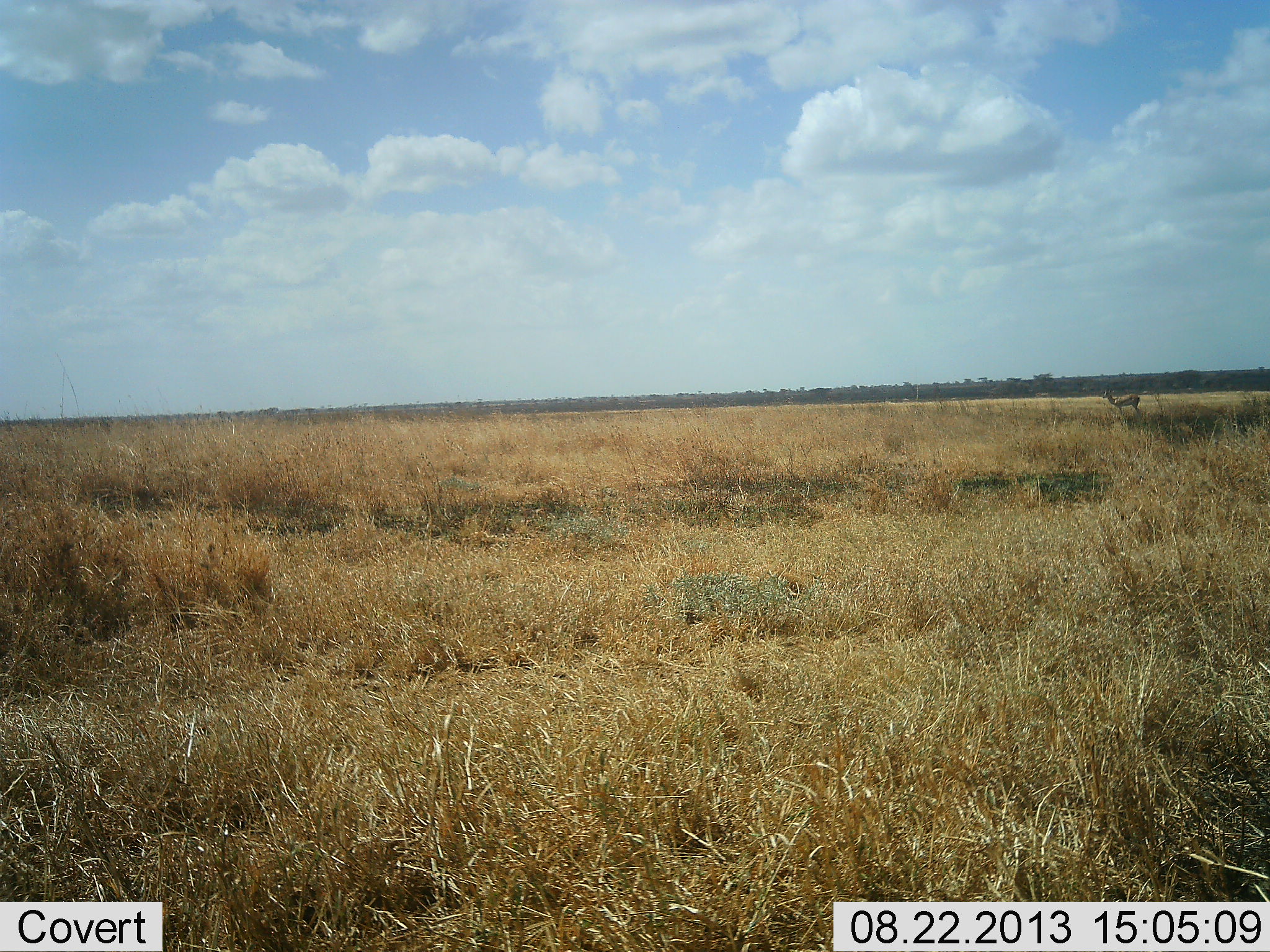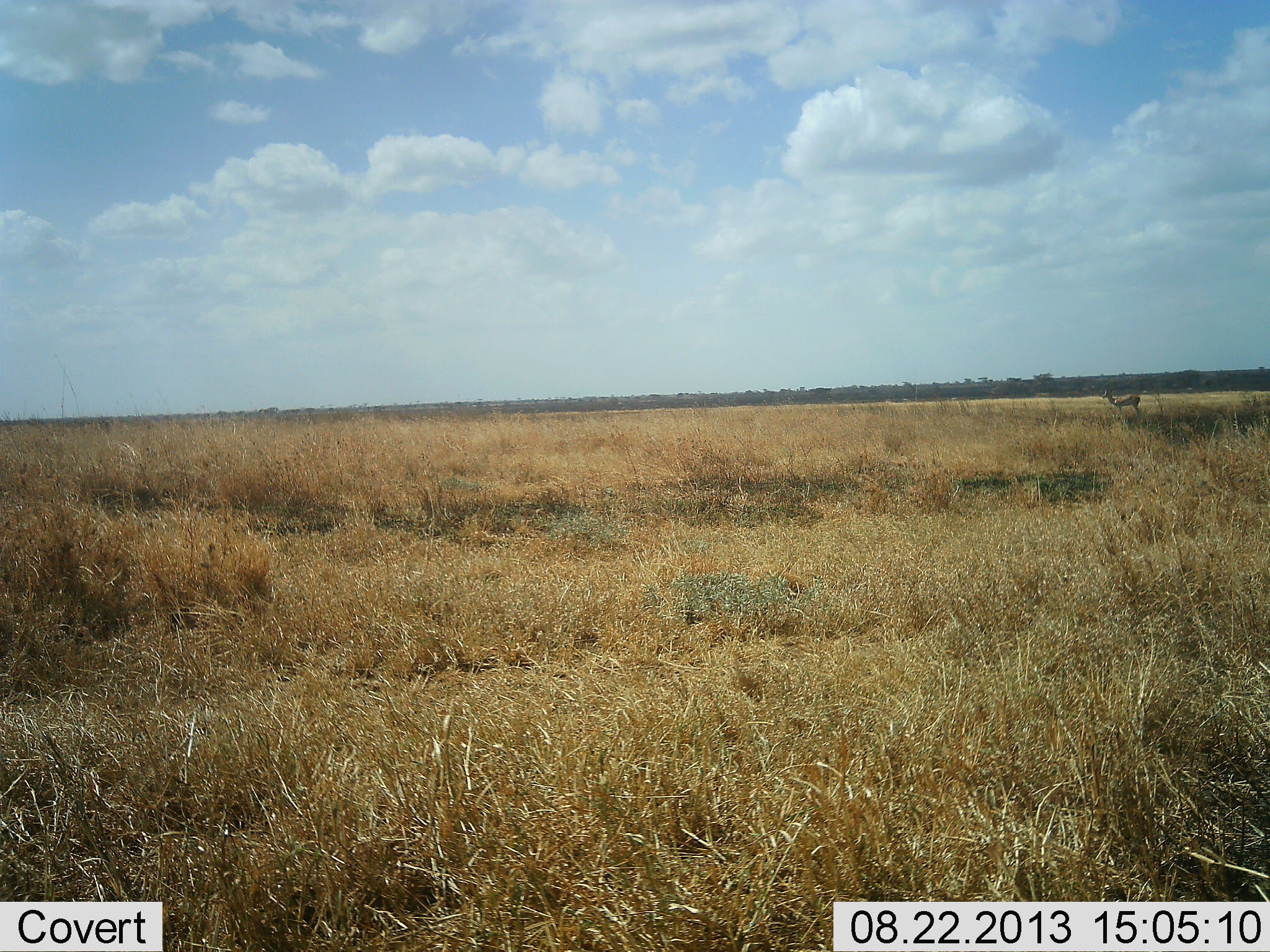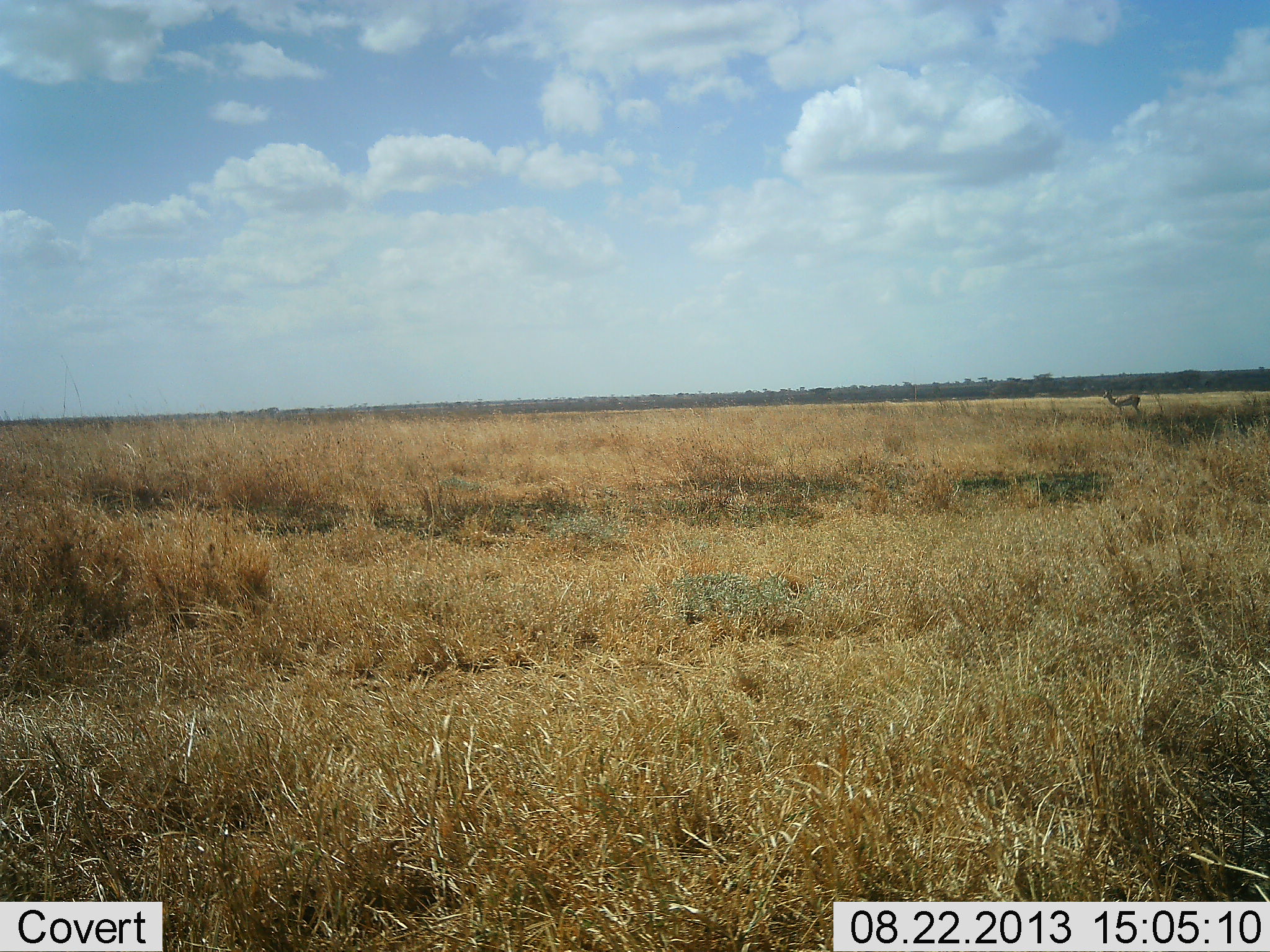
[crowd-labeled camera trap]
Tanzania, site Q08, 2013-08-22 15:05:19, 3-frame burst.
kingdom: Animalia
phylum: Chordata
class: Mammalia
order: Artiodactyla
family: Bovidae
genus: Nanger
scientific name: Nanger granti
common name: grant's gazelle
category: gazellegrants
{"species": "gazellegrants (grant's gazelle) (Nanger granti)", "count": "1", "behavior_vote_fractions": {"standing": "100%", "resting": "0%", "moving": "0%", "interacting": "0%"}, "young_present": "0%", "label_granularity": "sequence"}